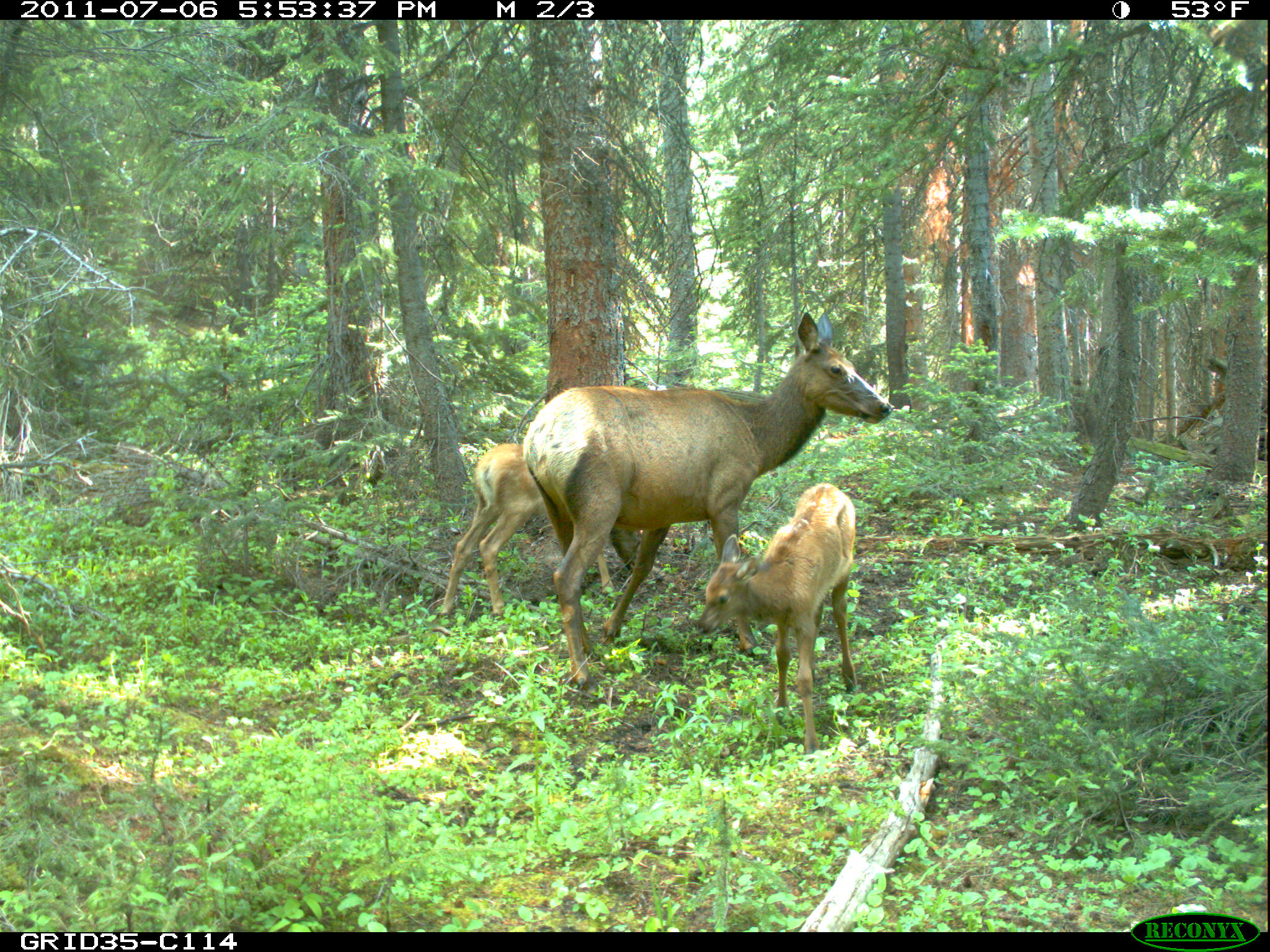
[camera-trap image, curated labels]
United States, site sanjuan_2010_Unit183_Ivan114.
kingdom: Animalia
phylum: Chordata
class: Mammalia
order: Artiodactyla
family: Cervidae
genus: Cervus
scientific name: Cervus elaphus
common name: red deer